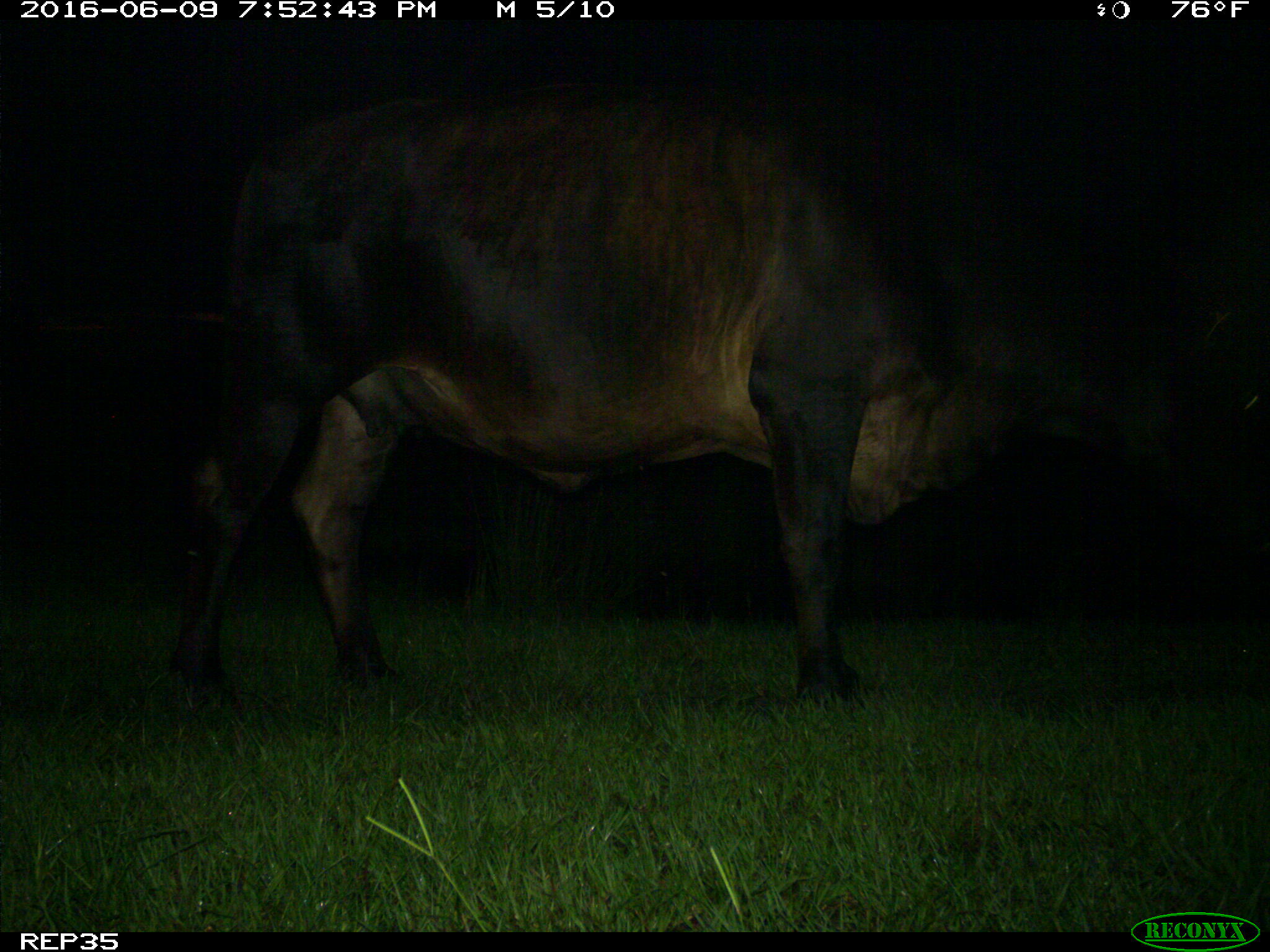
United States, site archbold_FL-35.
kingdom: Animalia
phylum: Chordata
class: Mammalia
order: Artiodactyla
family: Bovidae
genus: Bos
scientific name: Bos taurus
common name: domestic cow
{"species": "Bos taurus (domestic cow)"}